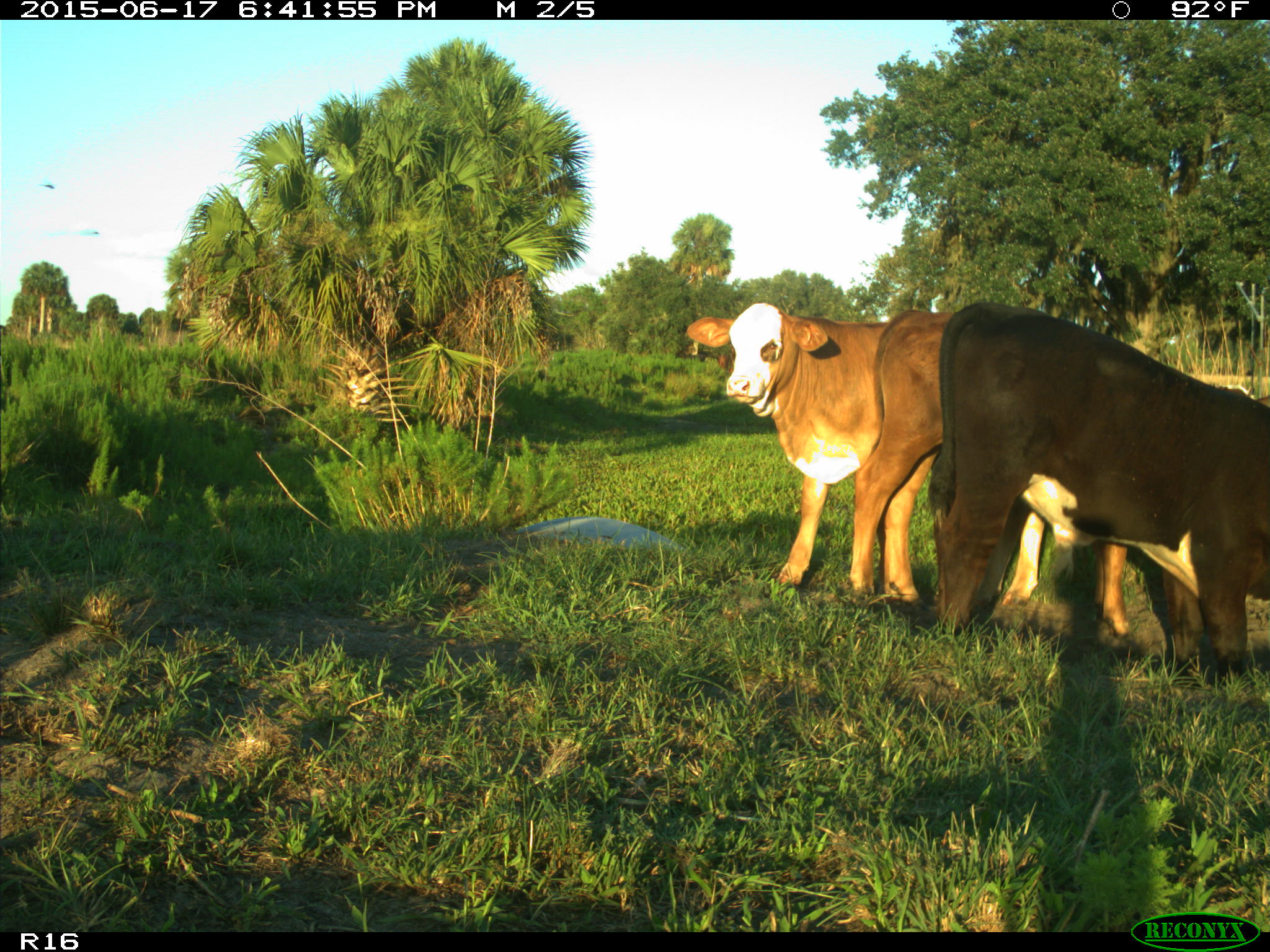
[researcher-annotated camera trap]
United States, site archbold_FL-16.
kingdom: Animalia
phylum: Chordata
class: Mammalia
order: Artiodactyla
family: Bovidae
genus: Bos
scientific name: Bos taurus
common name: domestic cow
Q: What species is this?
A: Bos taurus (domestic cow).